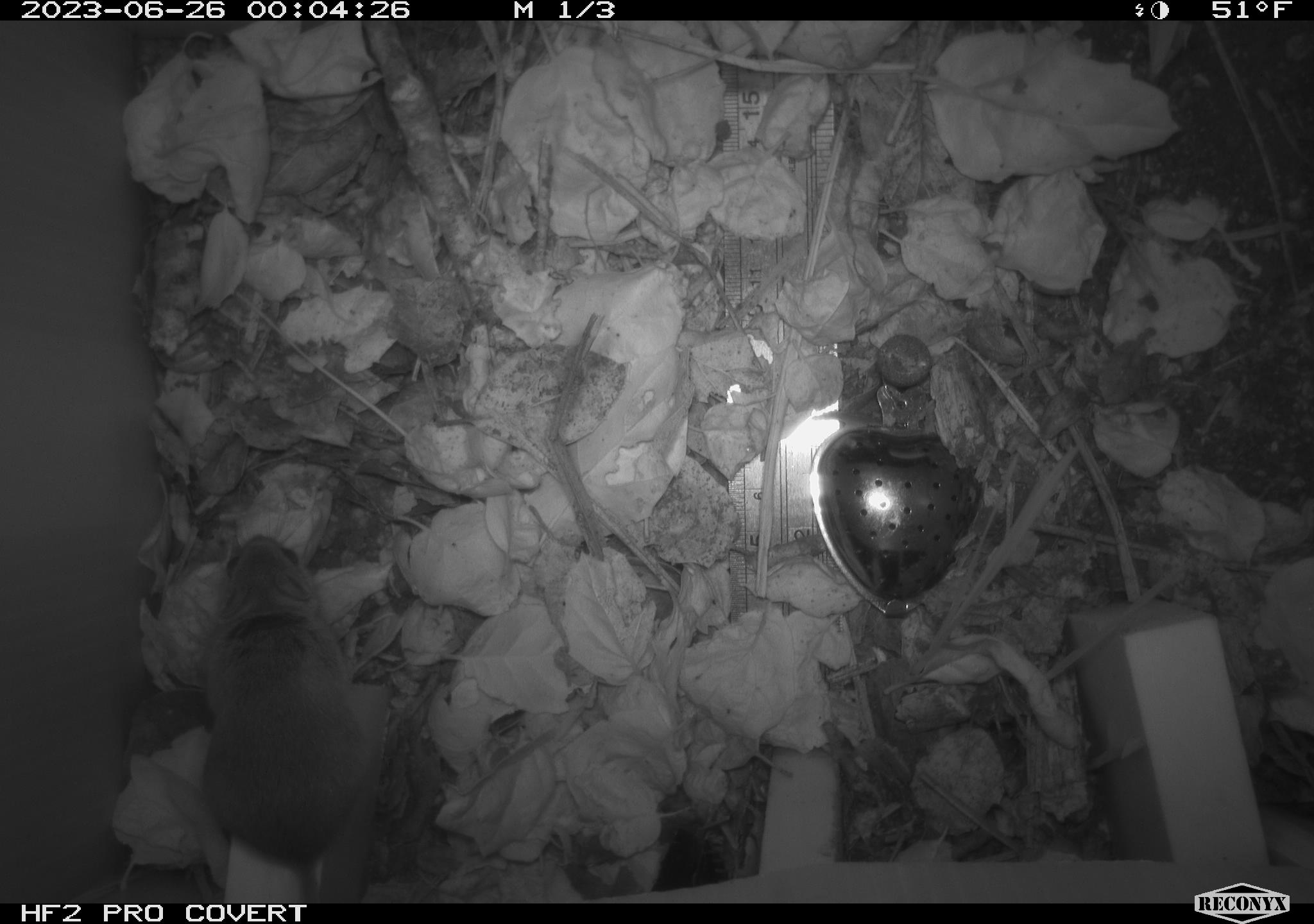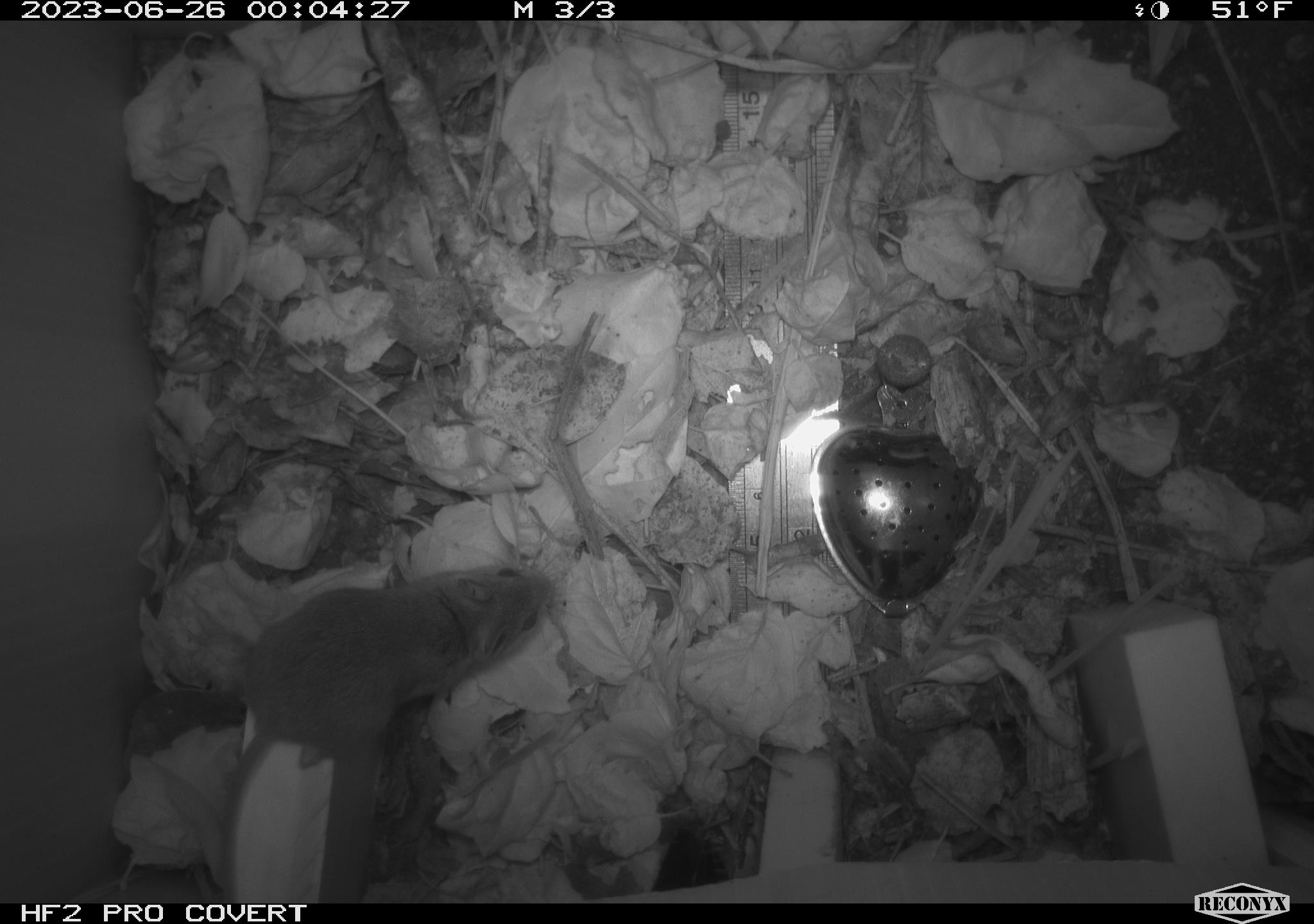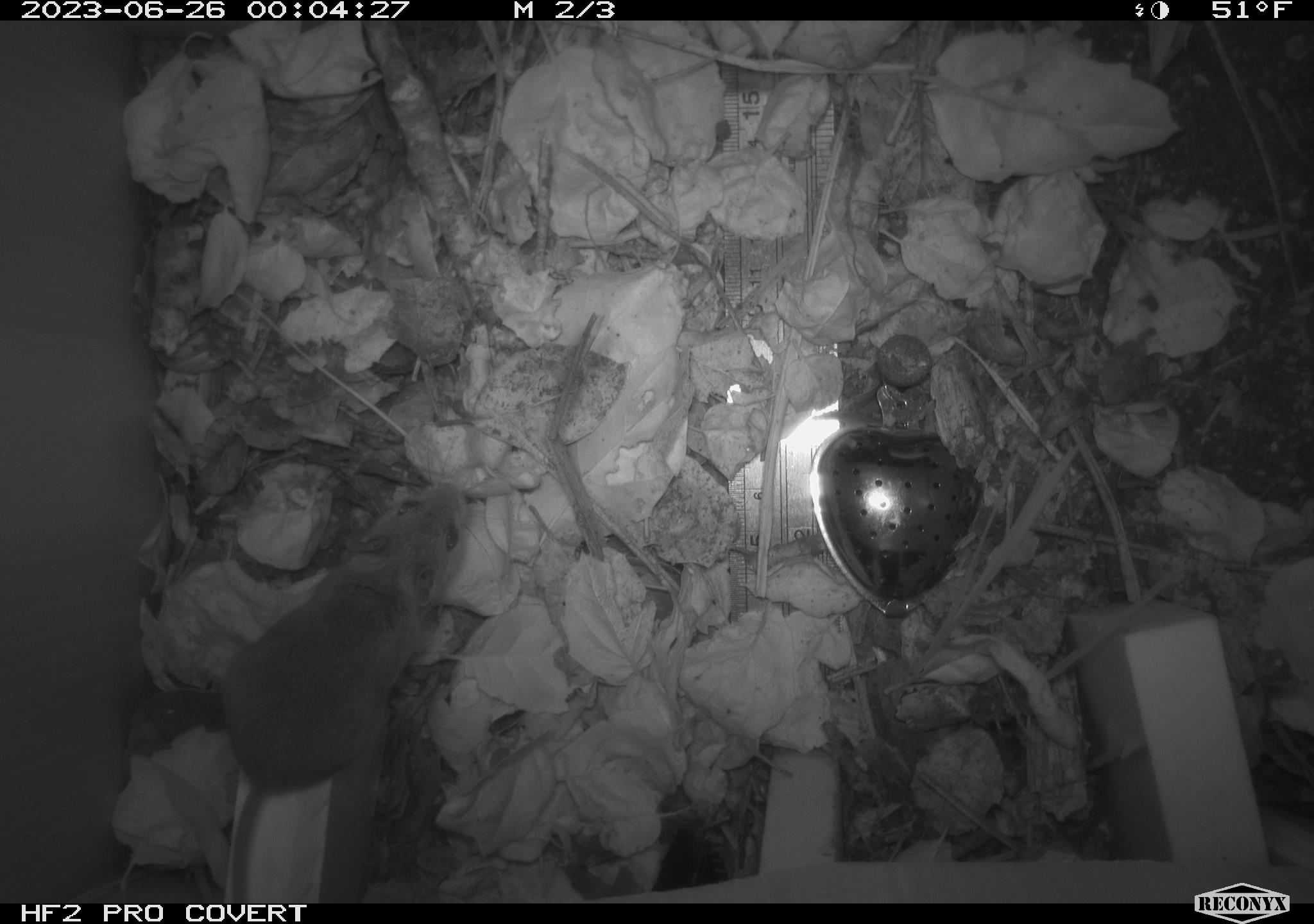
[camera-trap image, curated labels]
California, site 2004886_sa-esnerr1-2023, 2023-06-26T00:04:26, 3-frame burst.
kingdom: Animalia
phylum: Chordata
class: Mammalia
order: Rodentia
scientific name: Rodentia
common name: mouse species